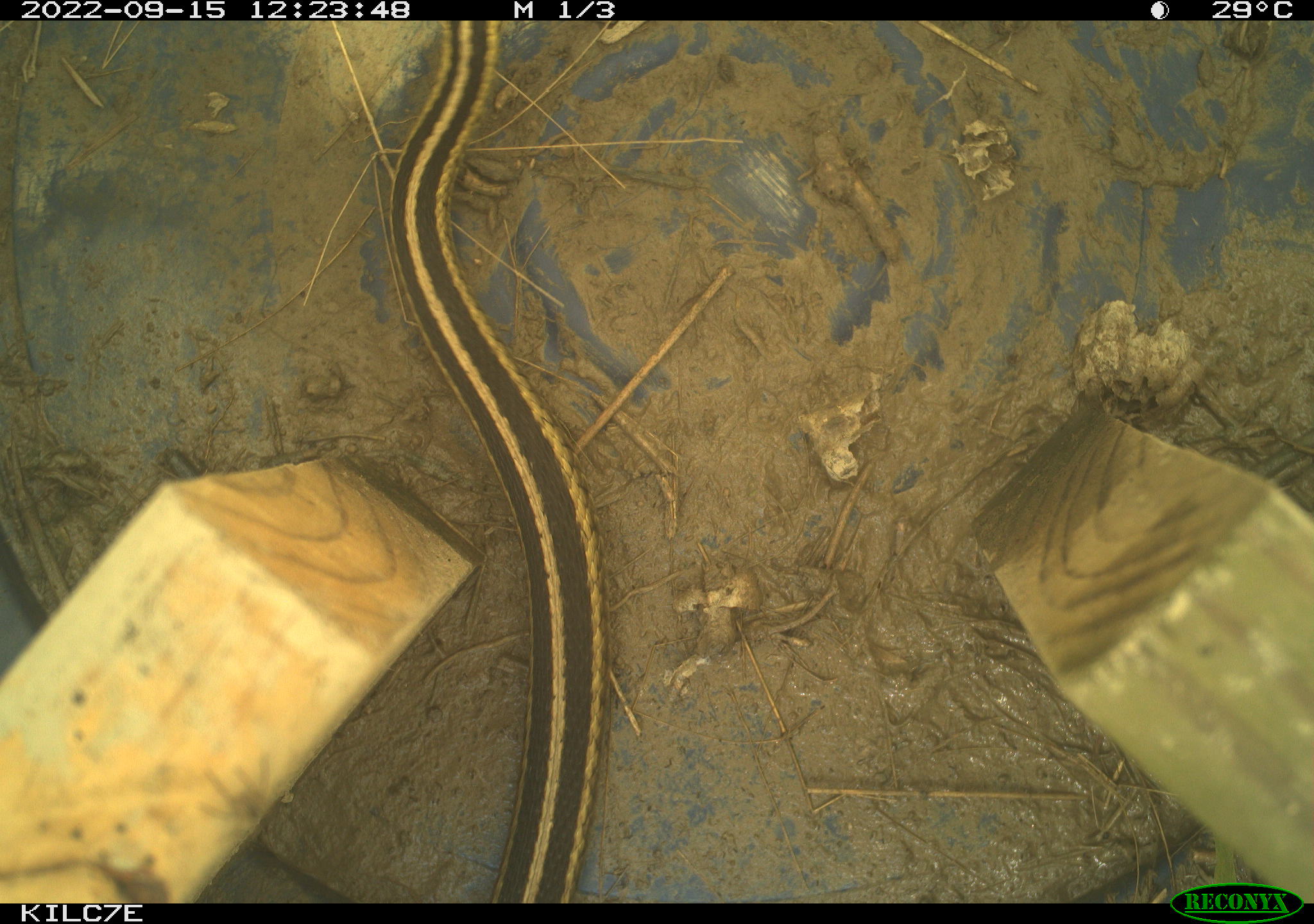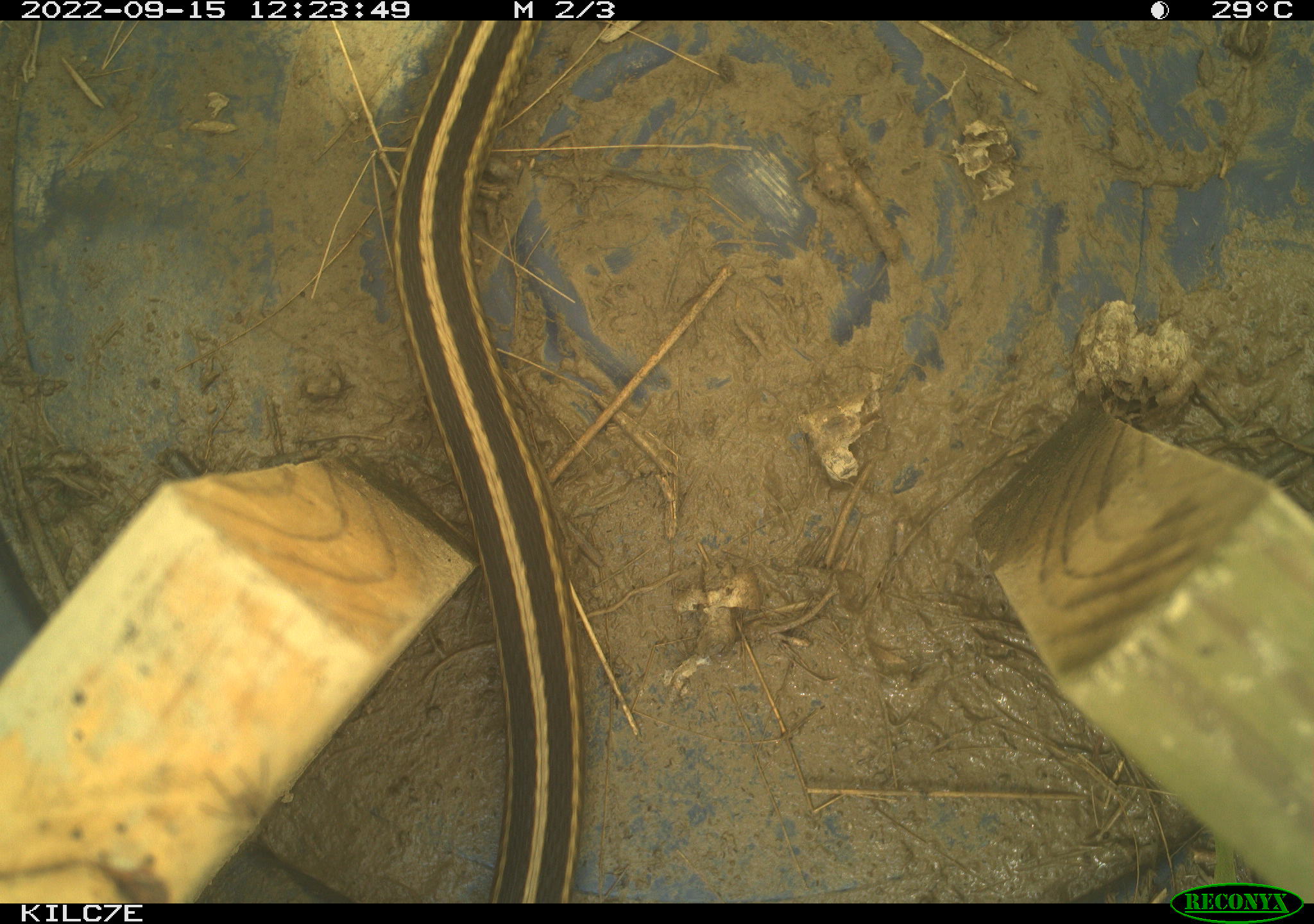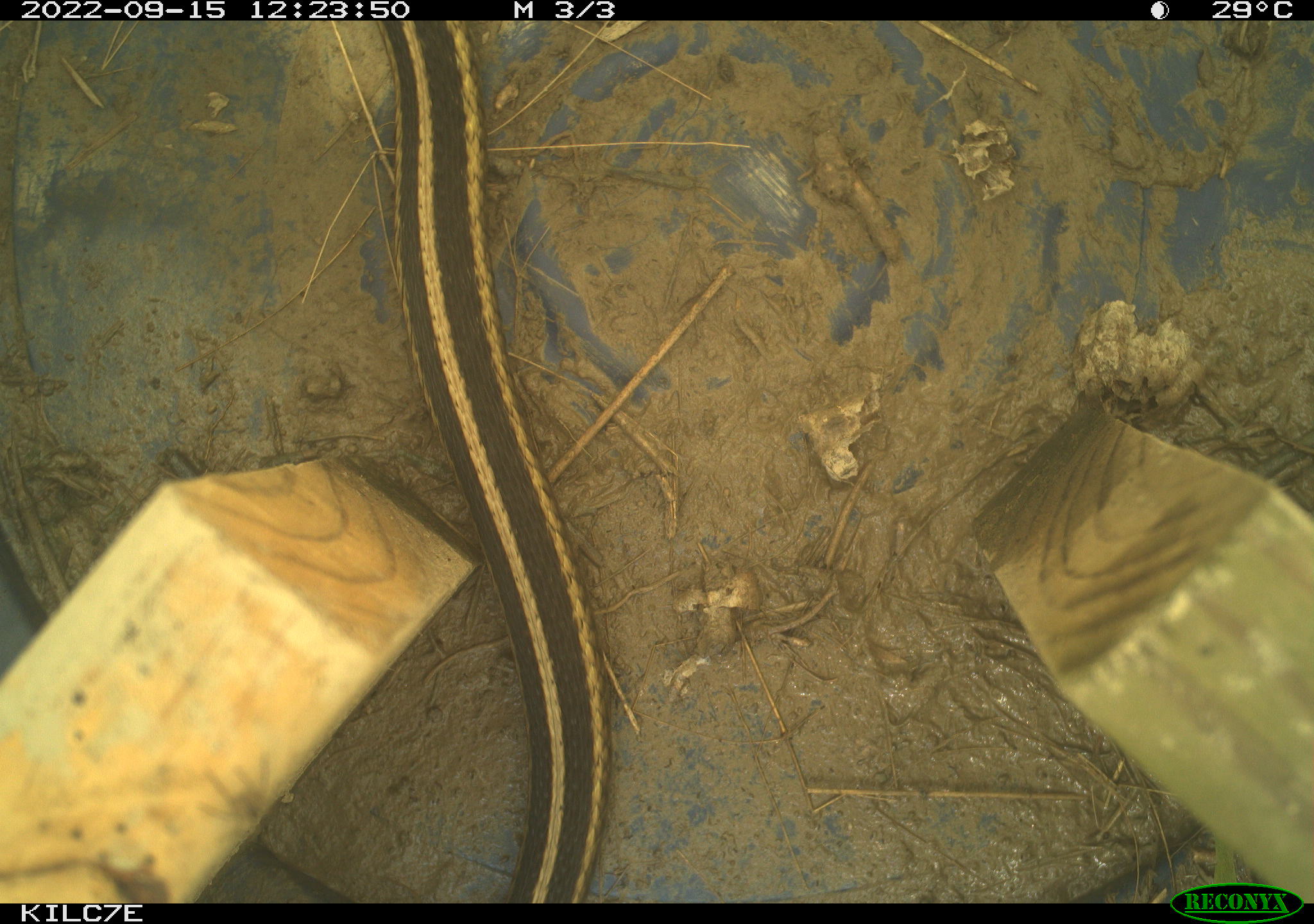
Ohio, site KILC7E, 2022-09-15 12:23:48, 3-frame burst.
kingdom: Animalia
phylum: Chordata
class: Reptilia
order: Squamata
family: Colubridae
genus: Thamnophis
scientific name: Thamnophis sirtalis sirtalis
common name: eastern gartersnake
Eastern gartersnake (Thamnophis sirtalis sirtalis).